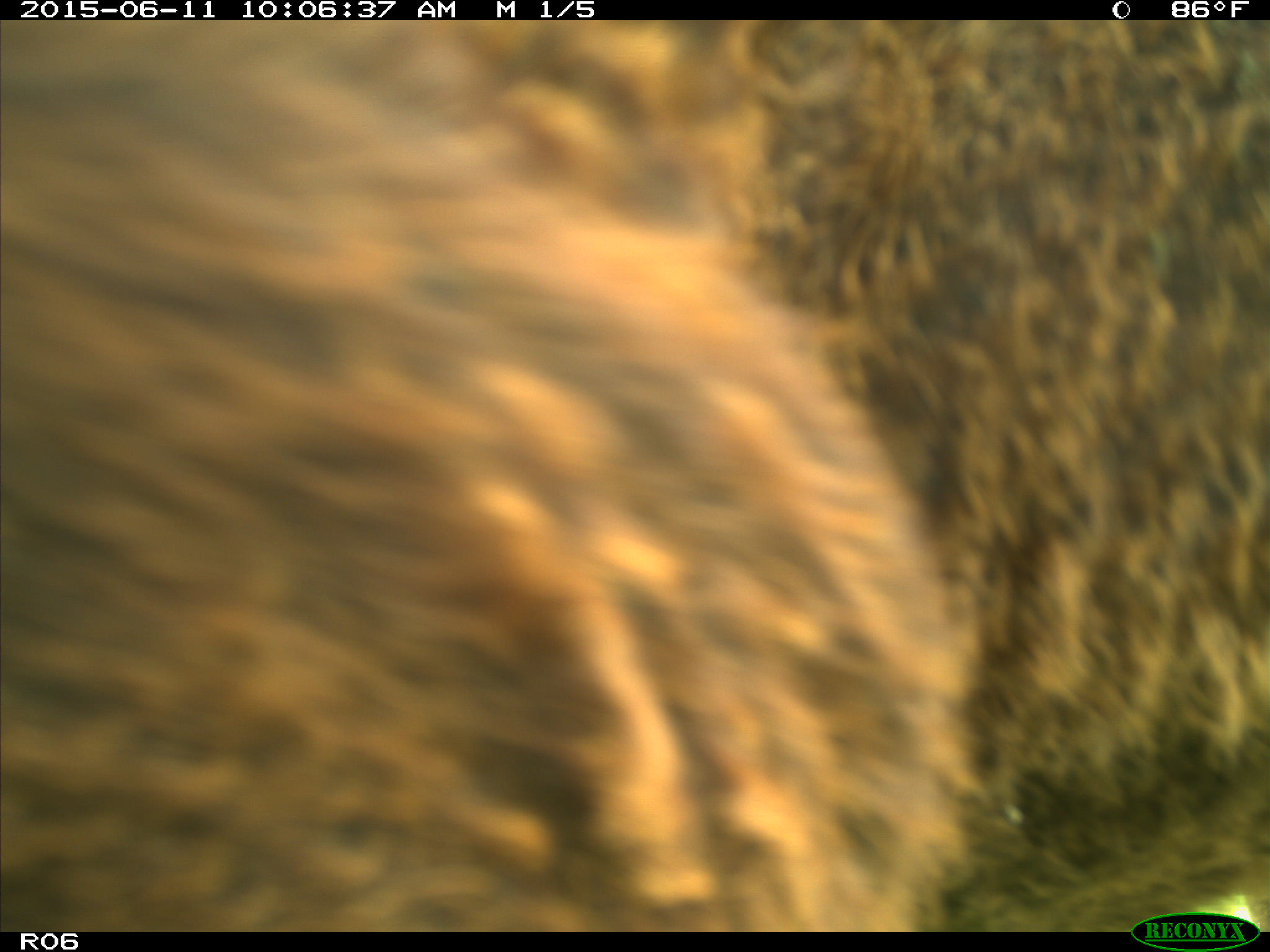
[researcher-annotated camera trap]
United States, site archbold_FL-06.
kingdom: Animalia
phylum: Chordata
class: Mammalia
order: Artiodactyla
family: Bovidae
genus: Bos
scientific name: Bos taurus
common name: domestic cow